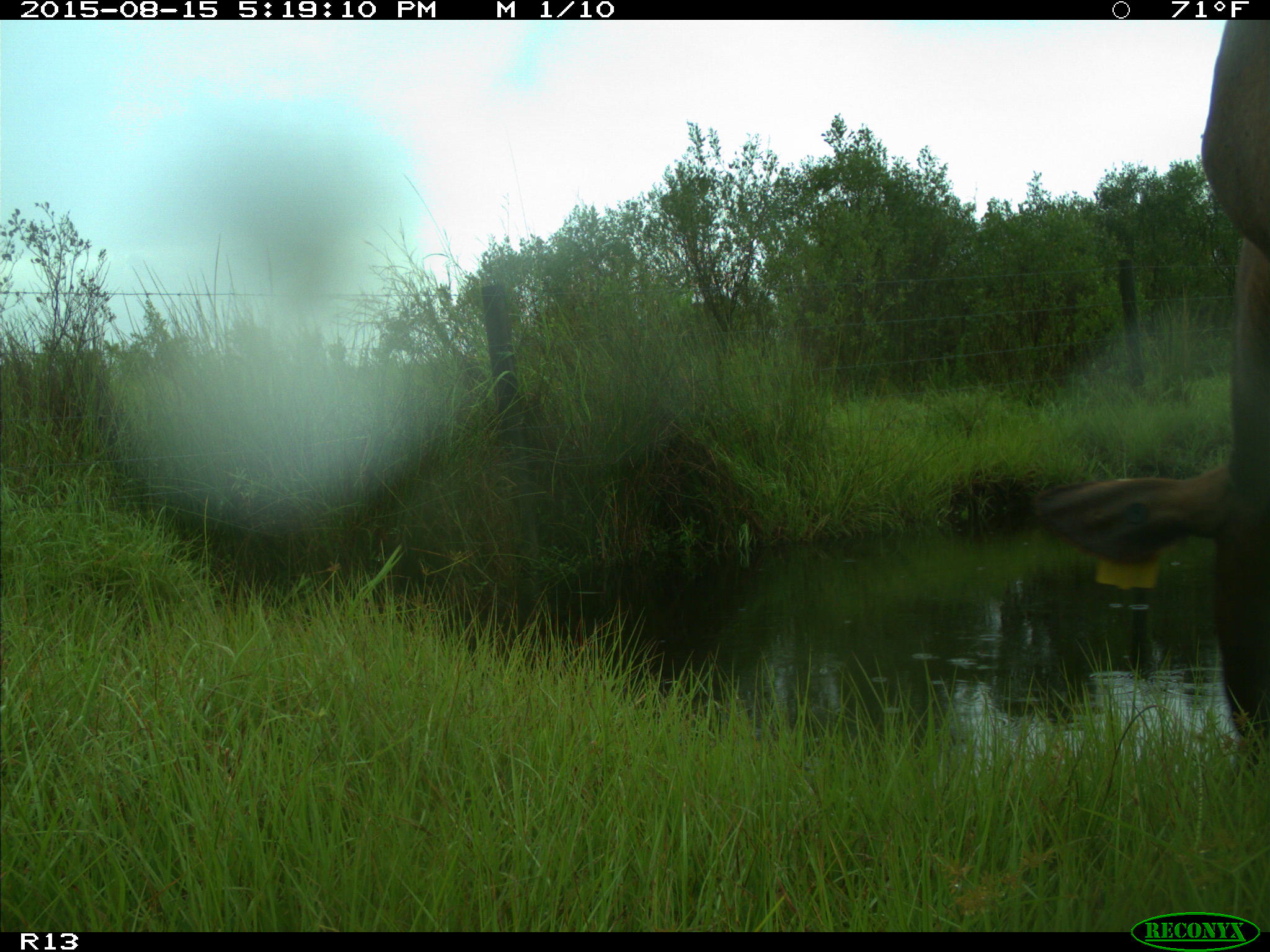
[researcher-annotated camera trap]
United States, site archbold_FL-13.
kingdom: Animalia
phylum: Chordata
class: Mammalia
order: Artiodactyla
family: Bovidae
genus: Bos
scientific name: Bos taurus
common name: domestic cow